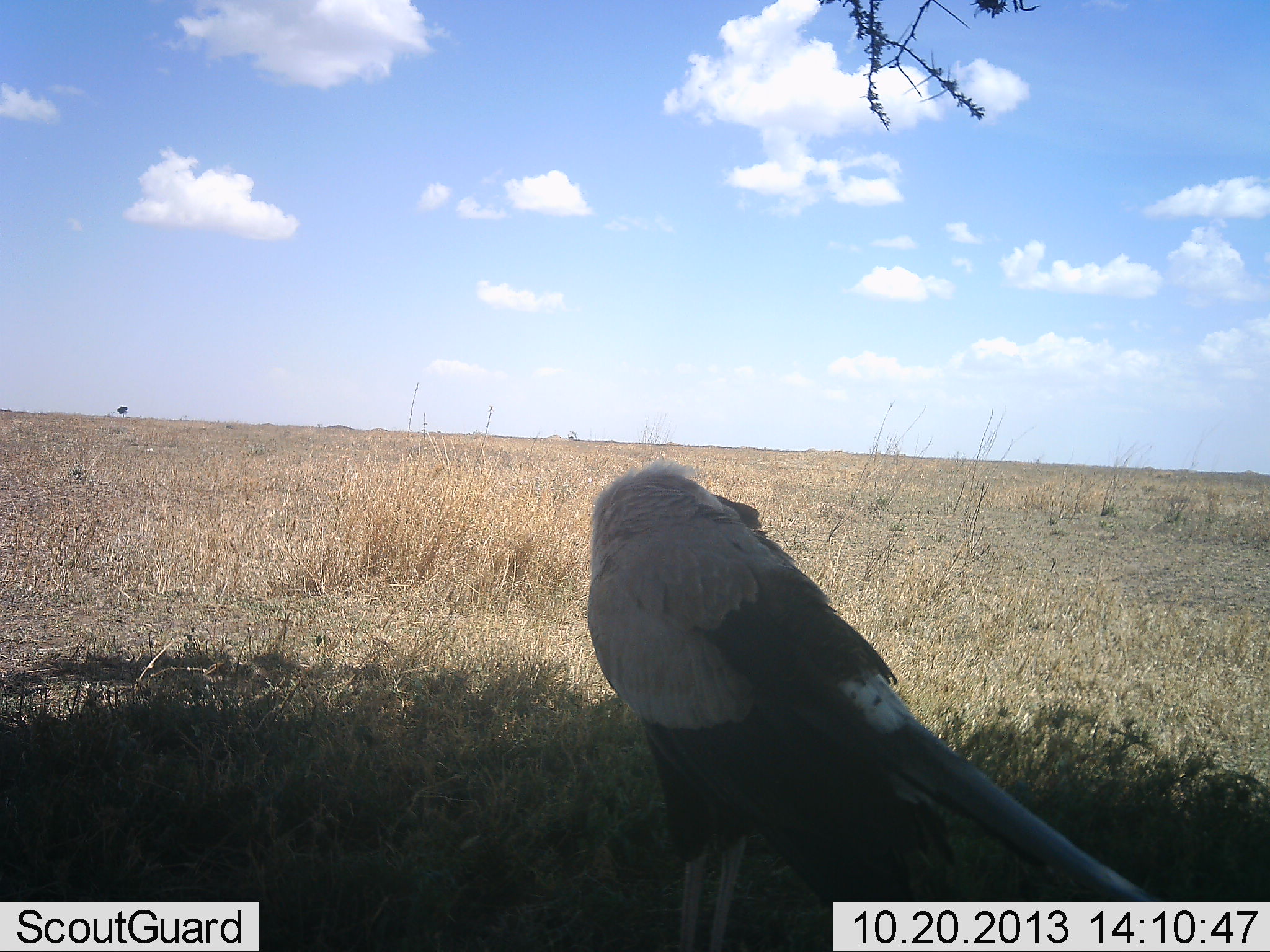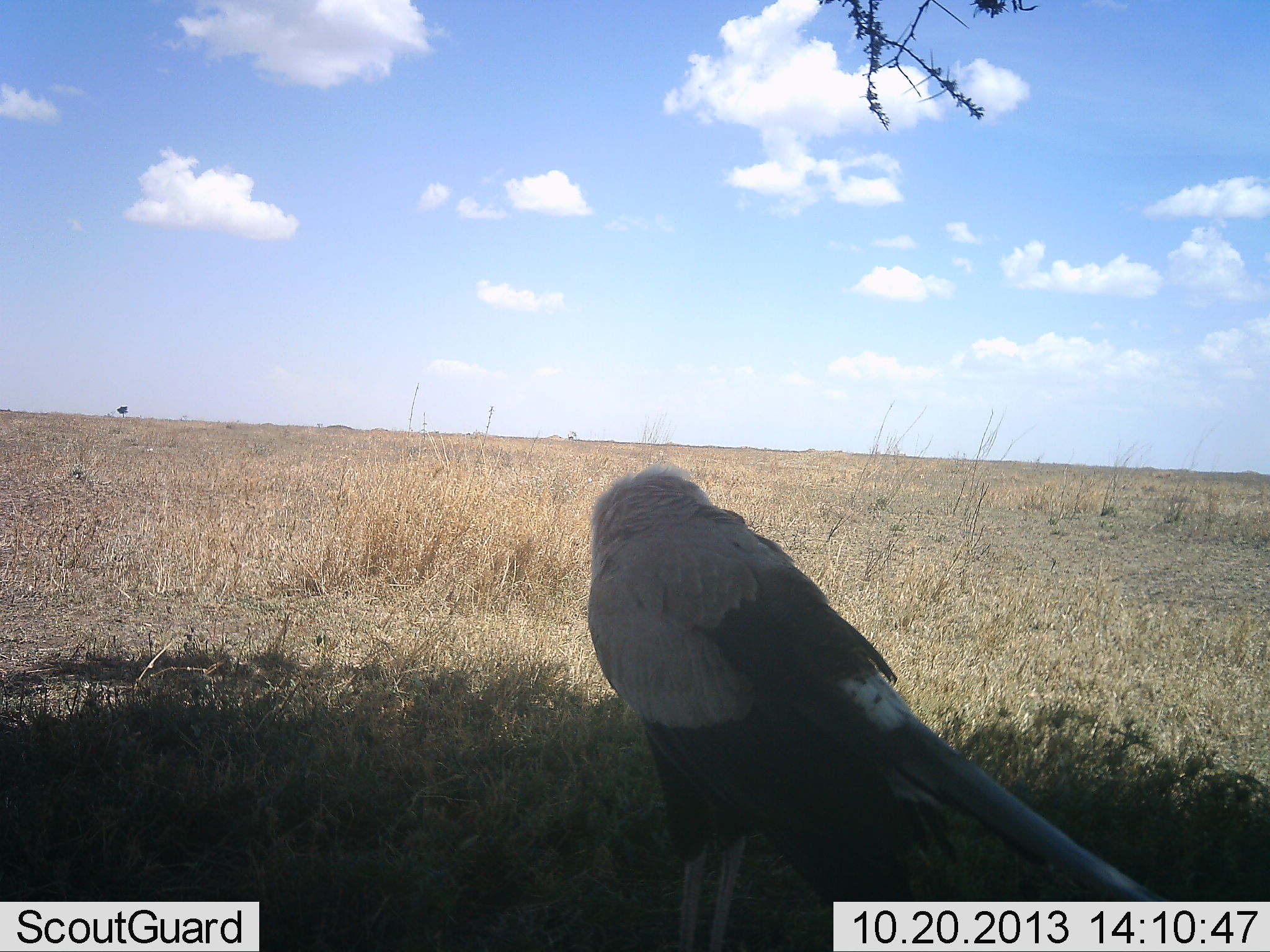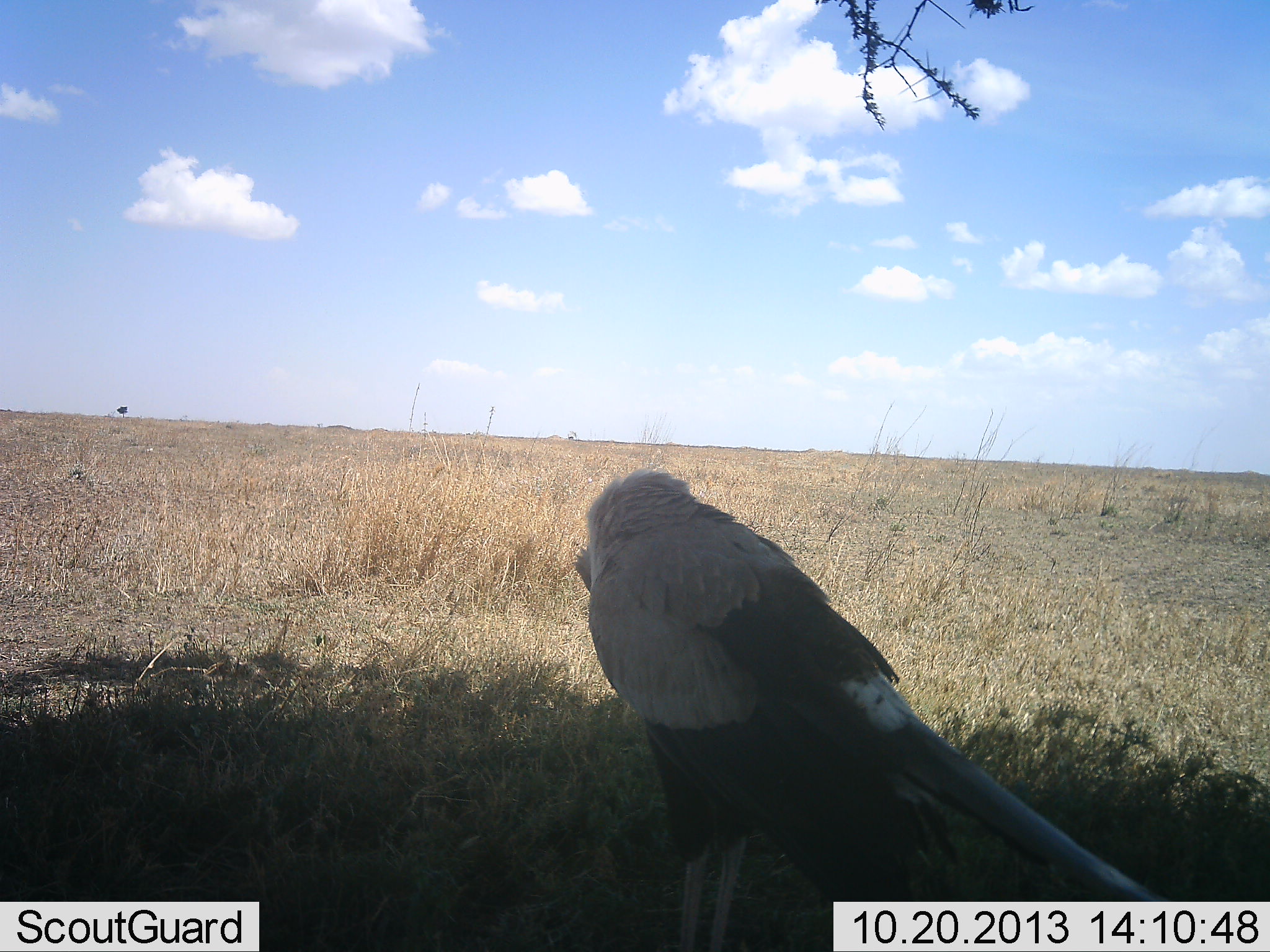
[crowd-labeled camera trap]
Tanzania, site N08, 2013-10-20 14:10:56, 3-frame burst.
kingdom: Animalia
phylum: Chordata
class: Aves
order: Accipitriformes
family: Sagittariidae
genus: Sagittarius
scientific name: Sagittarius serpentarius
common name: secretary bird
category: secretarybird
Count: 1.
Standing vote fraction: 85%.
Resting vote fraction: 15%.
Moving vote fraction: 0%.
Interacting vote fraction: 0%.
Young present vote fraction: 0%.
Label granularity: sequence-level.